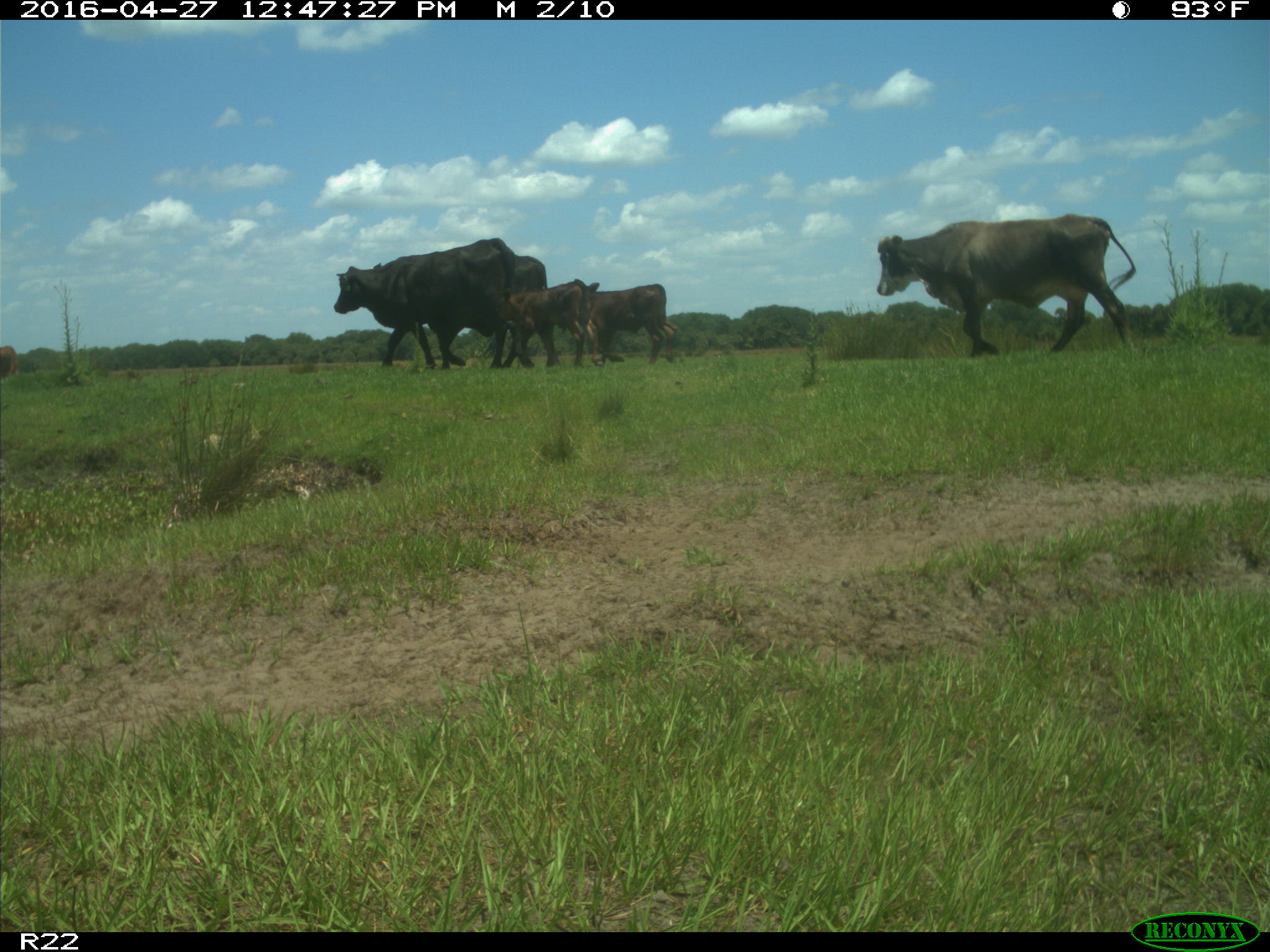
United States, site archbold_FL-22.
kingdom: Animalia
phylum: Chordata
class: Mammalia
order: Artiodactyla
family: Bovidae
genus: Bos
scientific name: Bos taurus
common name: domestic cow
Bos taurus (domestic cow).